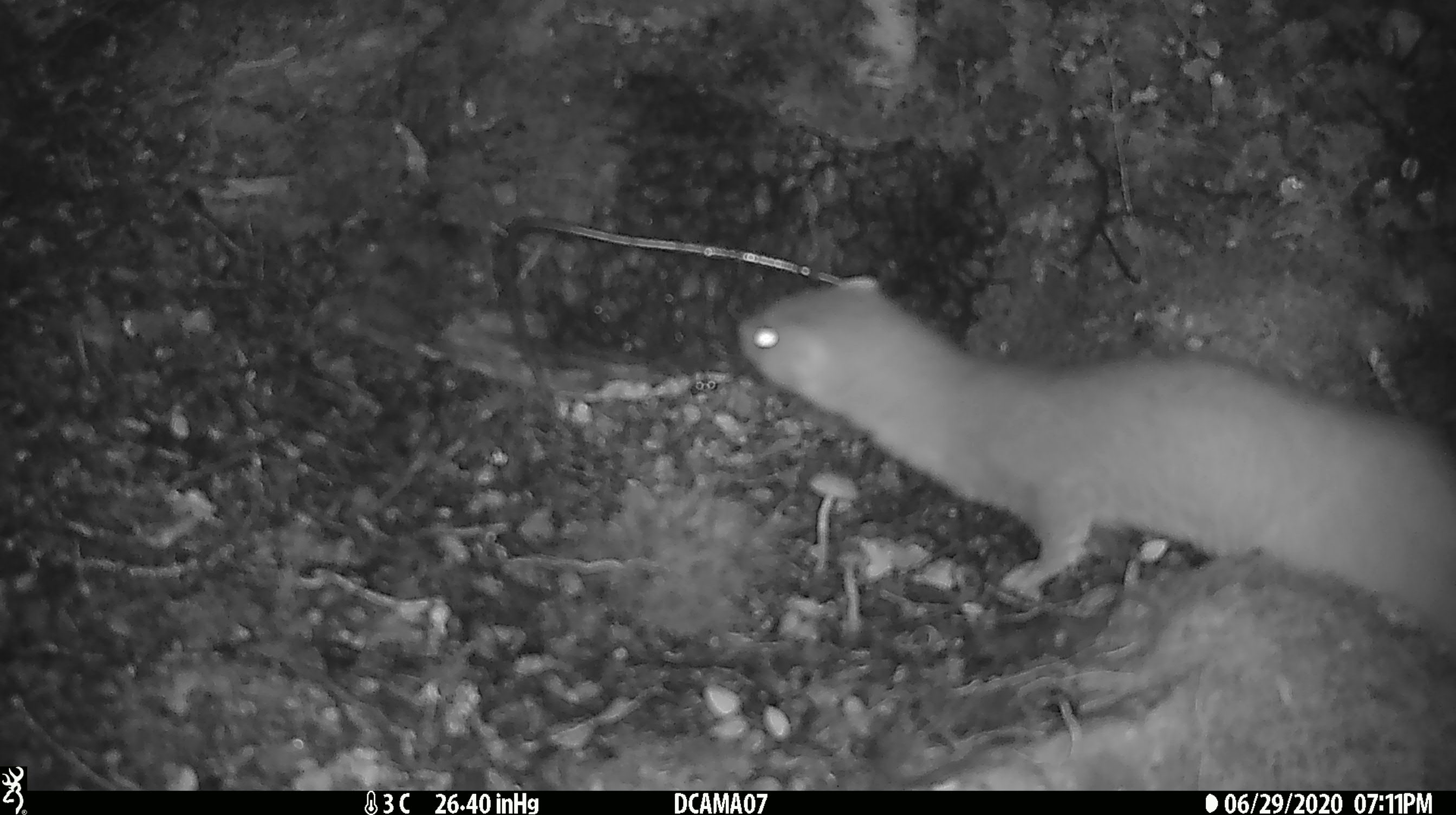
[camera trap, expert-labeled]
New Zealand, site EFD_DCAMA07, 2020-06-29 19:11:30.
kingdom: Animalia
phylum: Chordata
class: Mammalia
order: Carnivora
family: Mustelidae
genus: Mustela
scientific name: Mustela erminea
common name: stoat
Stoat (Mustela erminea).